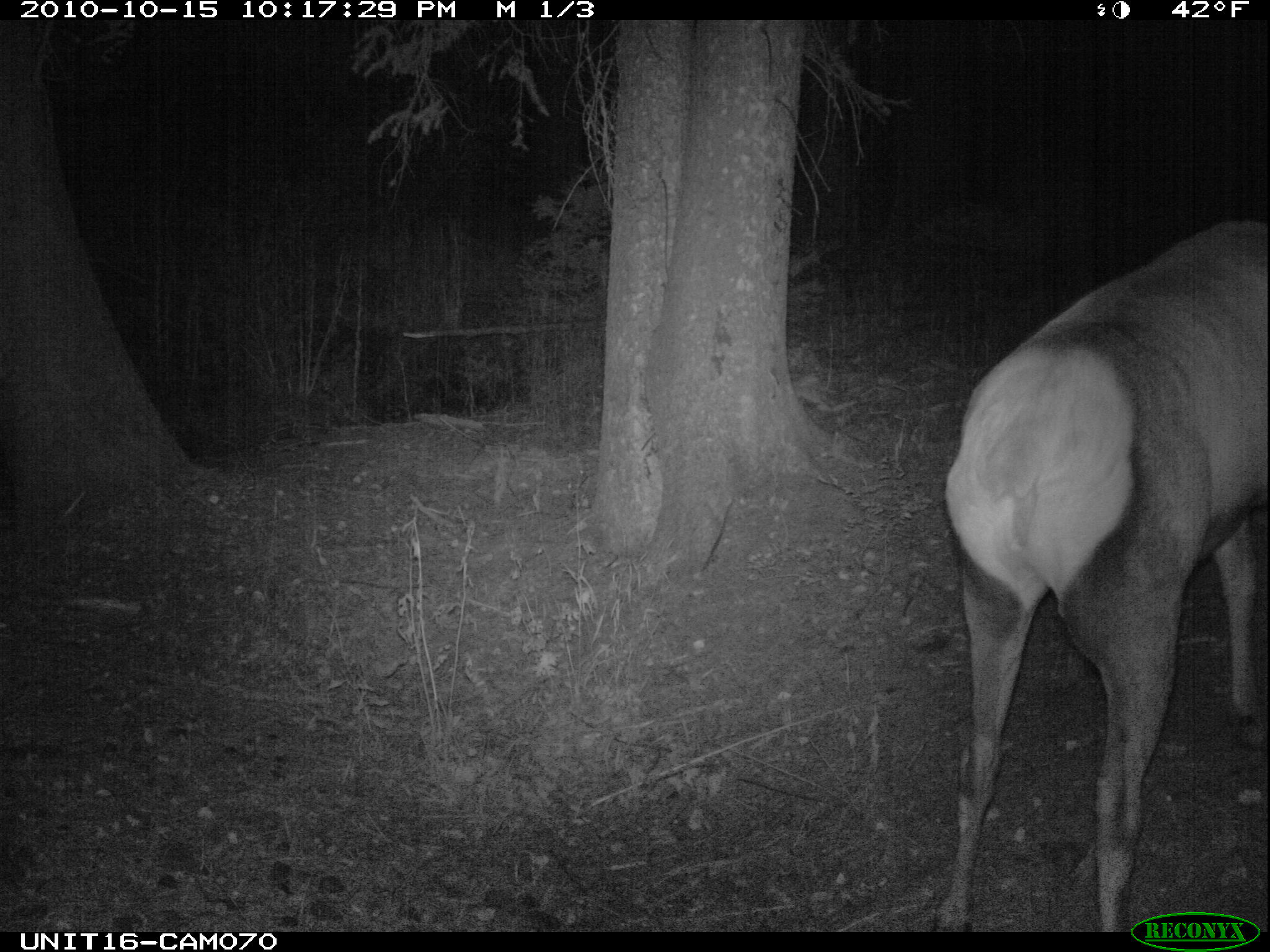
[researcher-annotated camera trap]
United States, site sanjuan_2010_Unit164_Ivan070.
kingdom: Animalia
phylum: Chordata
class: Mammalia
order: Artiodactyla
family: Cervidae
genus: Cervus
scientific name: Cervus elaphus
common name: red deer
Cervus elaphus (red deer).